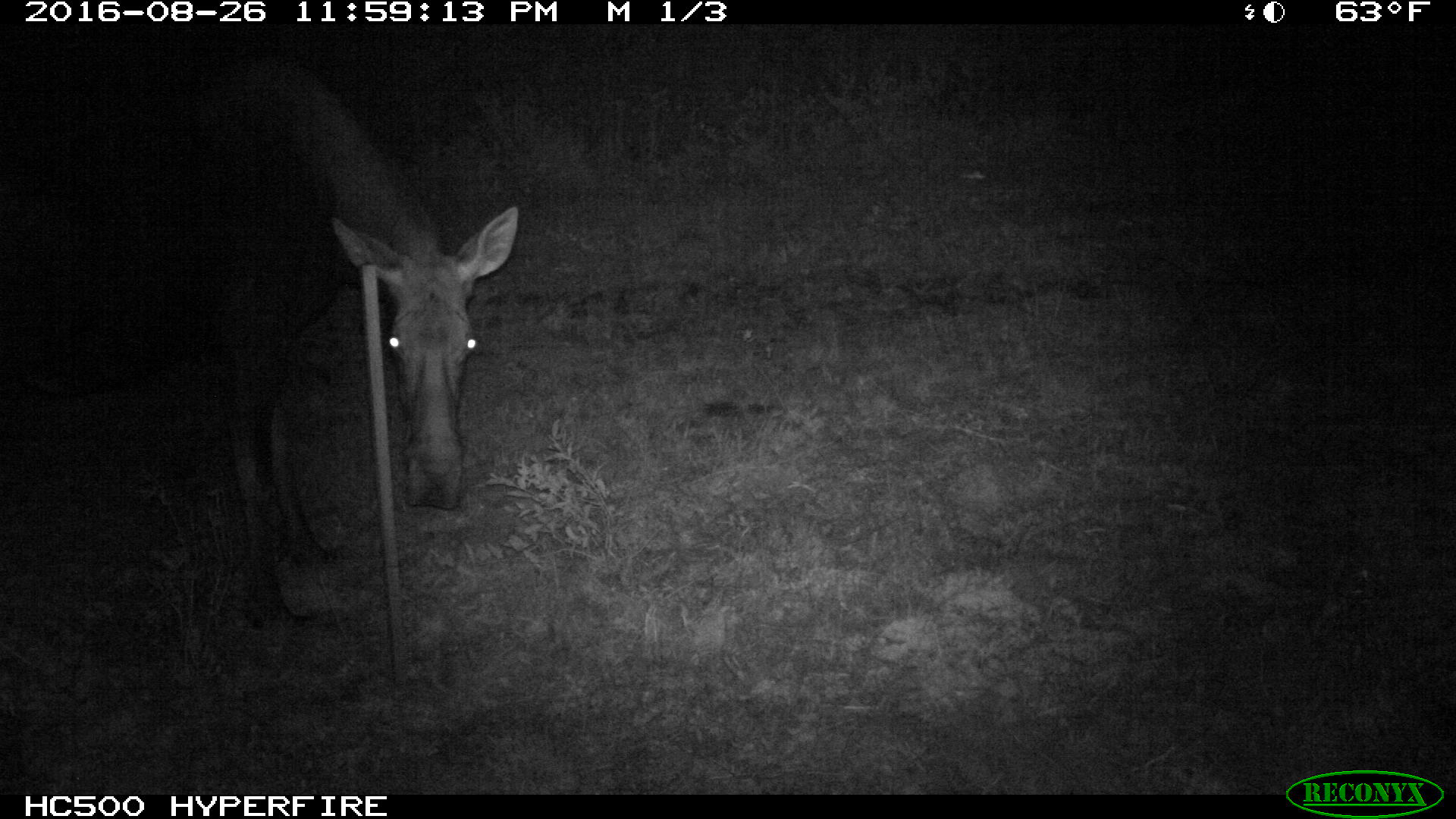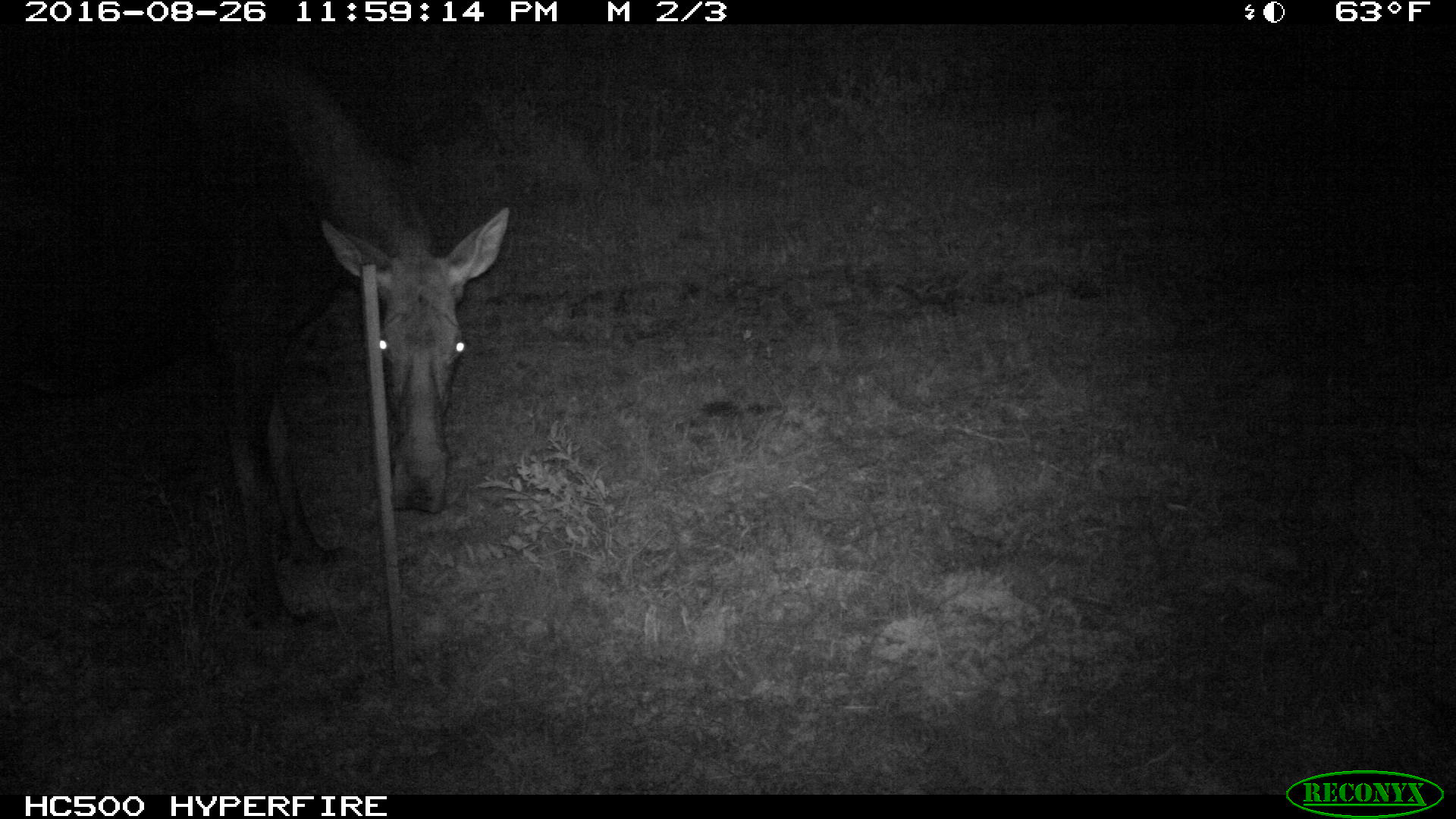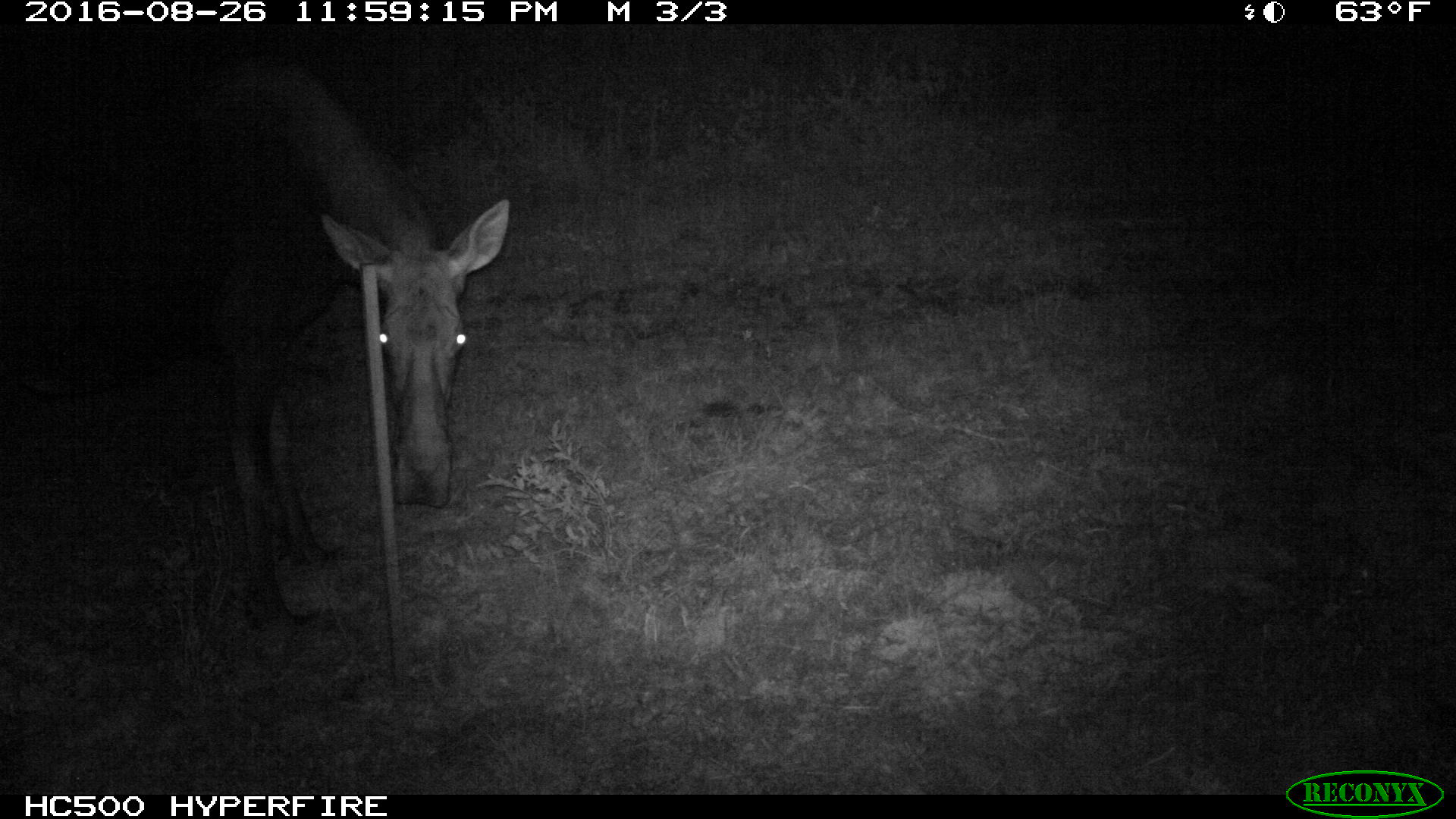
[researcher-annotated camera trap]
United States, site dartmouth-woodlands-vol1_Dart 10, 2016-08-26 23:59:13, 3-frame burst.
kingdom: Animalia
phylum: Chordata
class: Mammalia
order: Artiodactyla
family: Cervidae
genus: Alces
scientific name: Alces alces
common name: moose